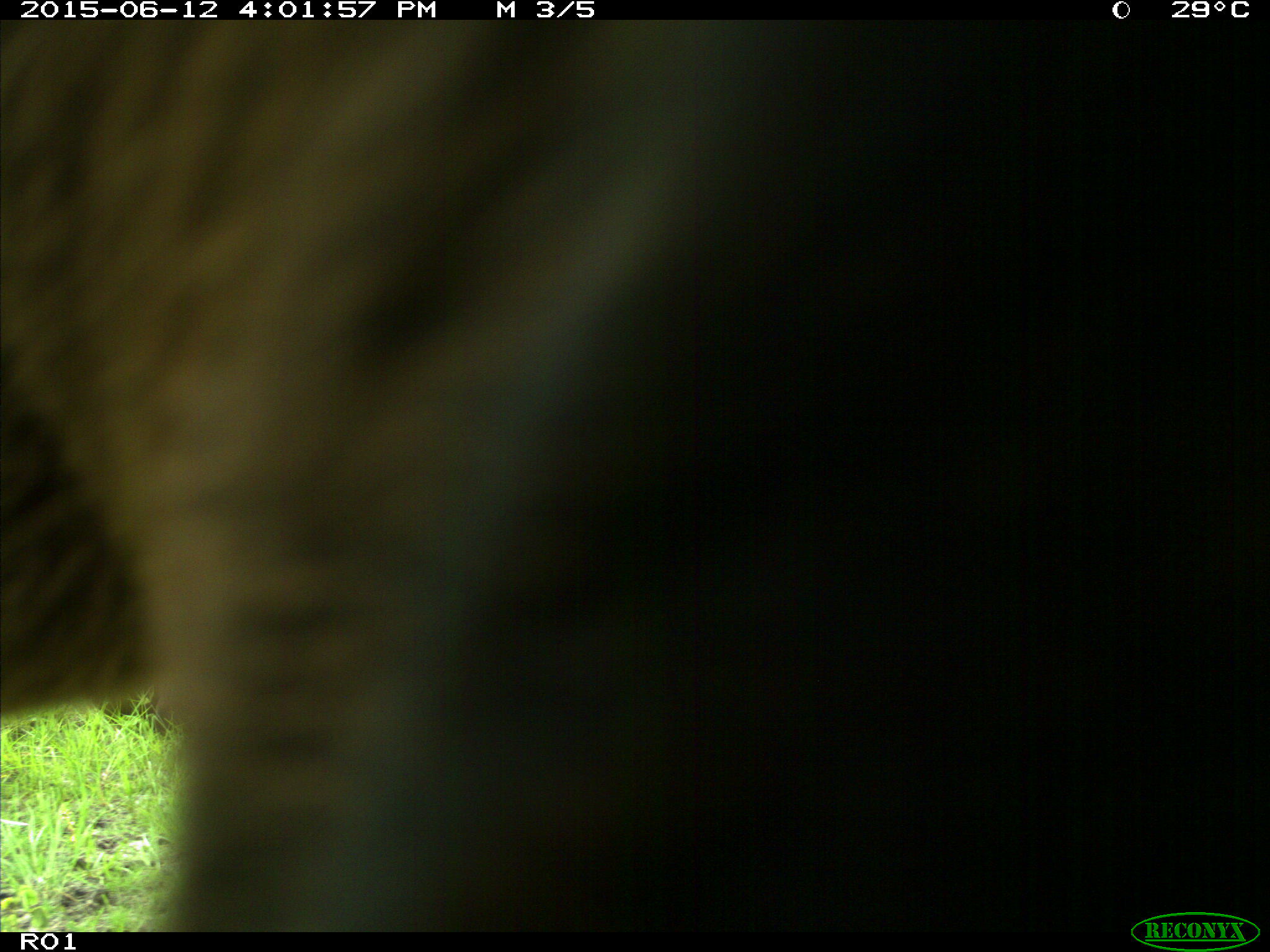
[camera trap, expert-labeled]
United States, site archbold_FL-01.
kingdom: Animalia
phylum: Chordata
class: Mammalia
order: Artiodactyla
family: Bovidae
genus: Bos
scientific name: Bos taurus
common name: domestic cow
Bos taurus (domestic cow).